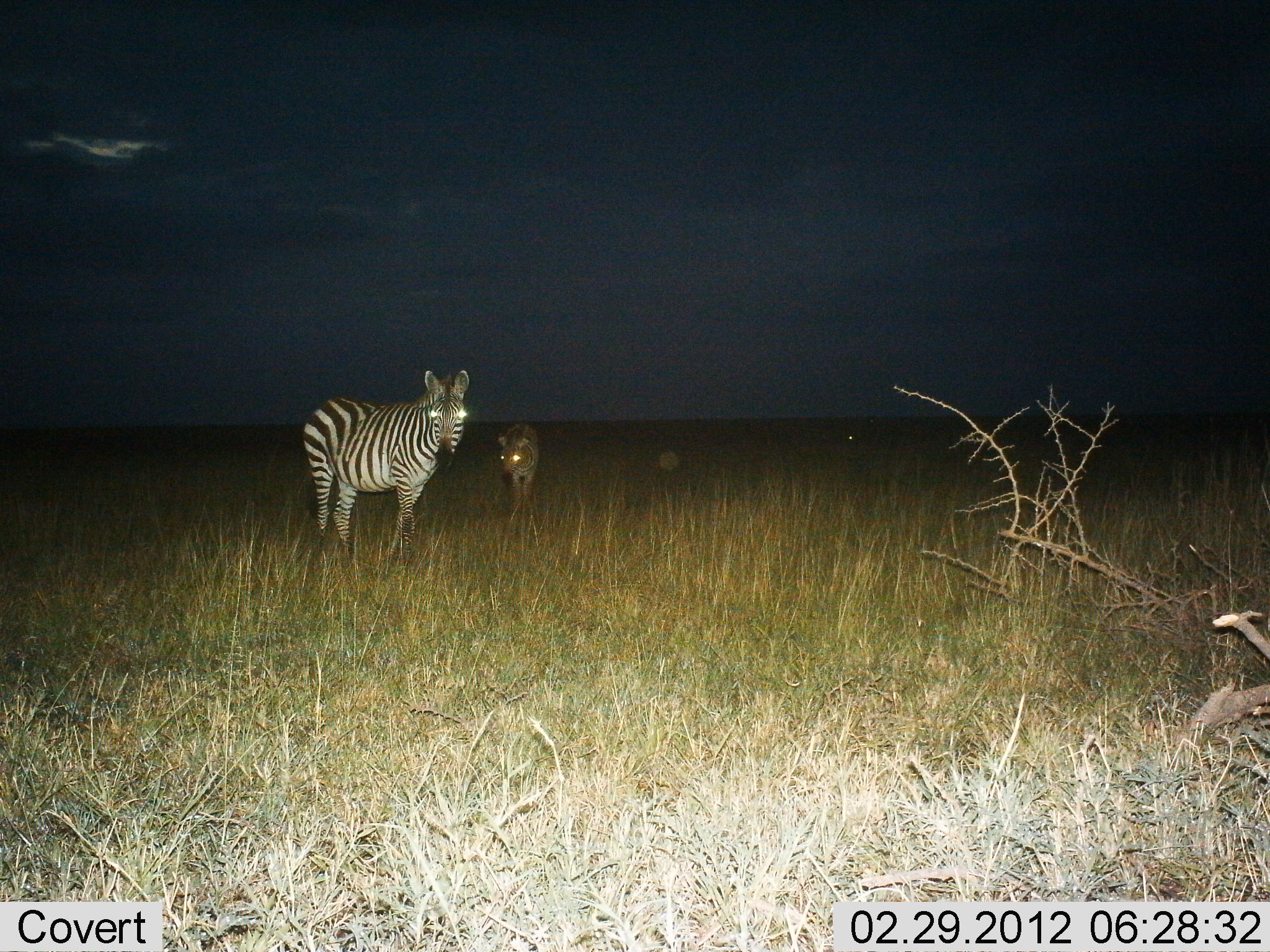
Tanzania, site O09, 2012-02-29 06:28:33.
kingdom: Animalia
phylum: Chordata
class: Mammalia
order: Perissodactyla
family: Equidae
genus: Equus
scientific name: Equus quagga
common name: plains zebra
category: zebra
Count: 2.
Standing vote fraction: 91%.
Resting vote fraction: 0%.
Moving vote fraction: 5%.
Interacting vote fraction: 5%.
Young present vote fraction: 45%.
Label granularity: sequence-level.